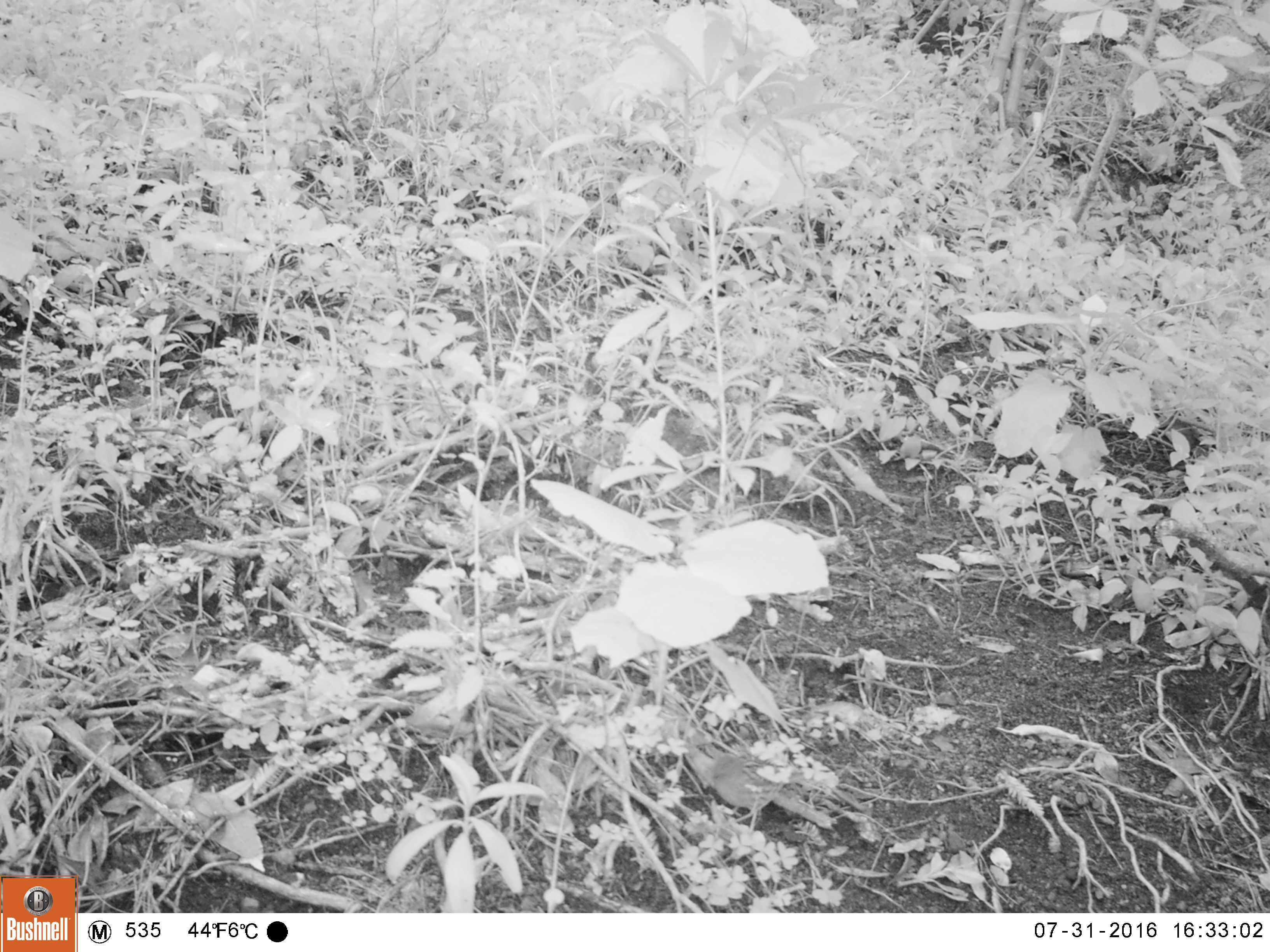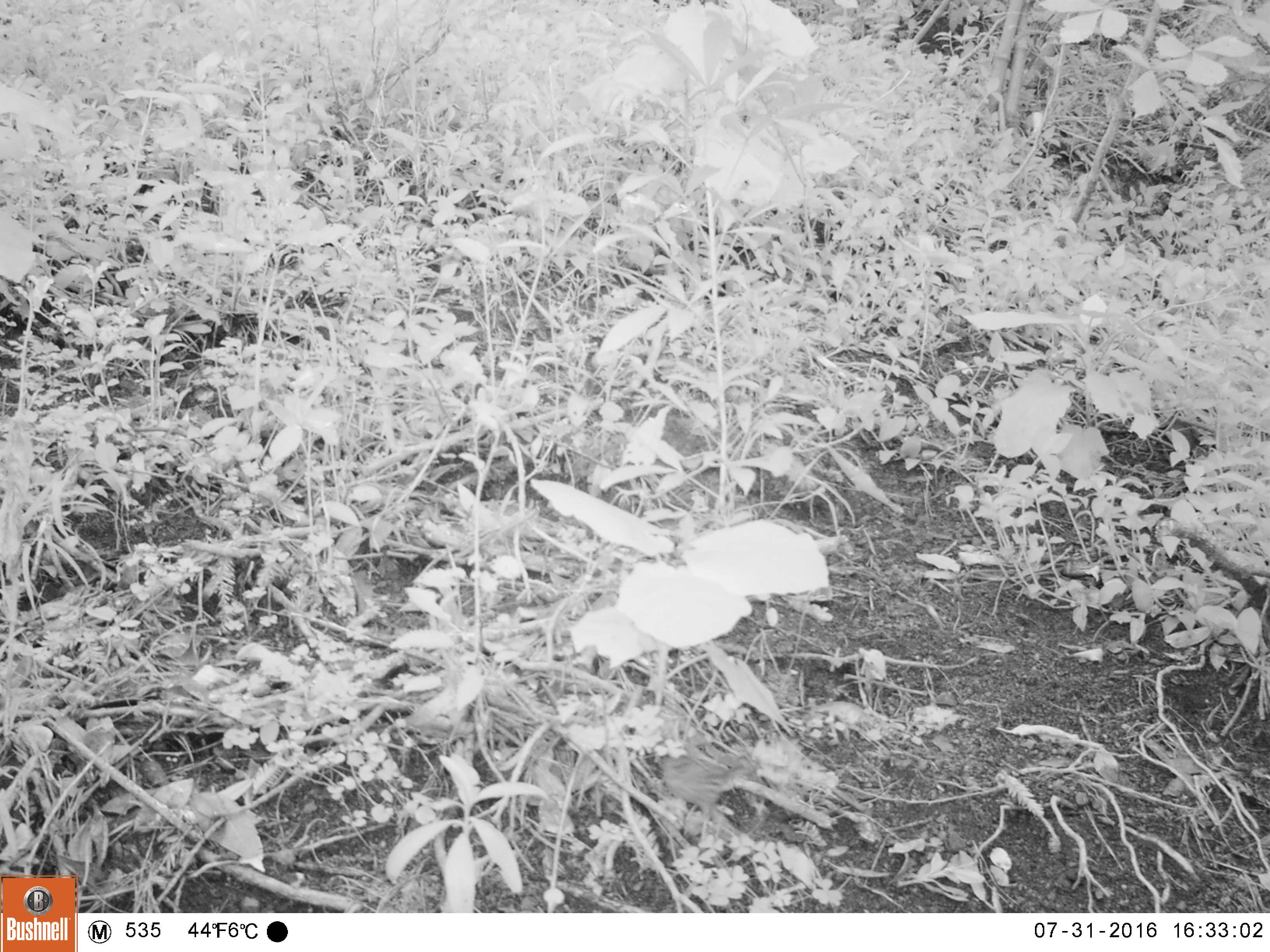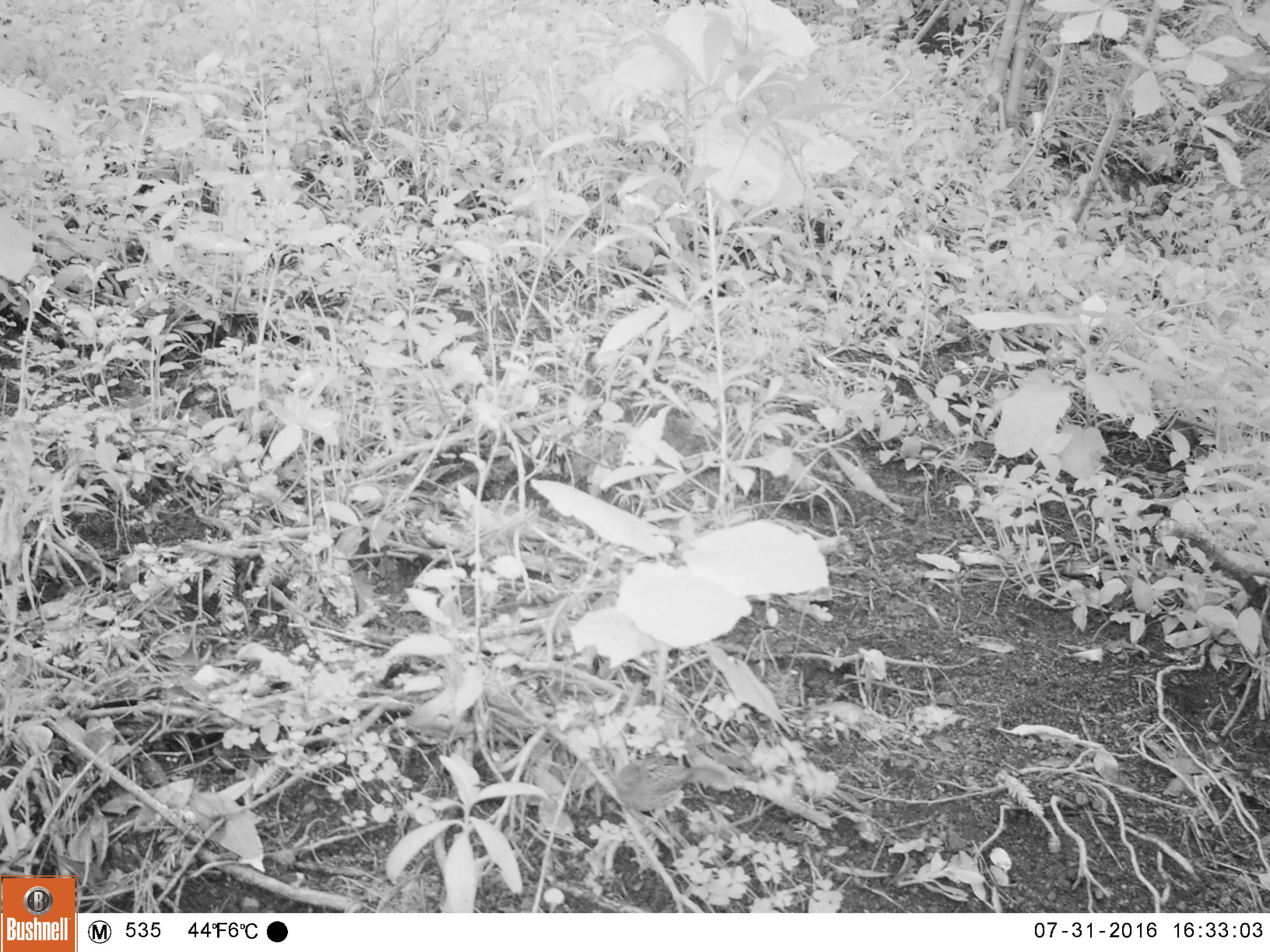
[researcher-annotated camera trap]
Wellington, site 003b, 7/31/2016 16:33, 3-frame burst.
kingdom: Animalia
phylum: Chordata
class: Aves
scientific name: Aves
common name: bird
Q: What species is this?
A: Bird (Aves).